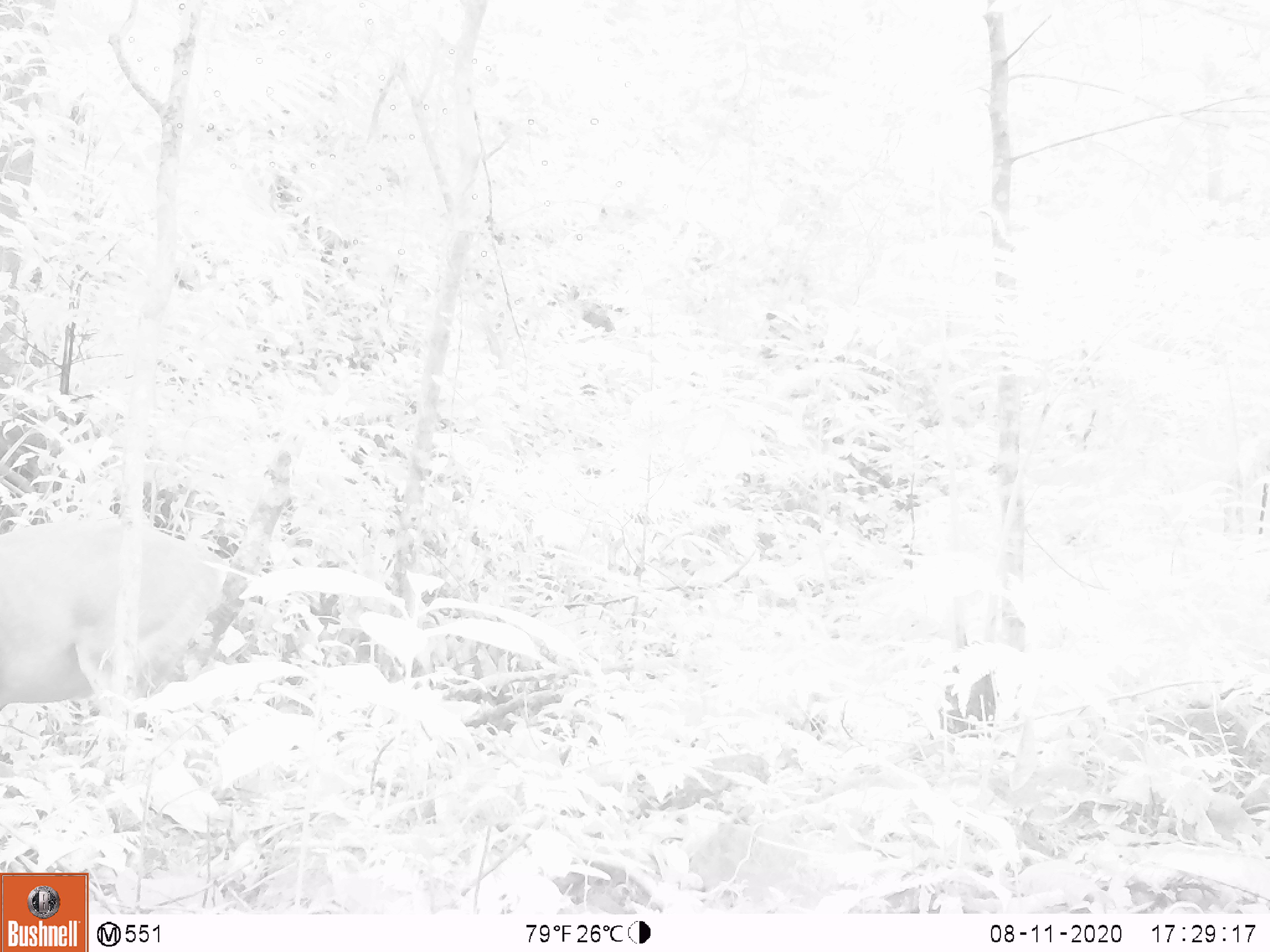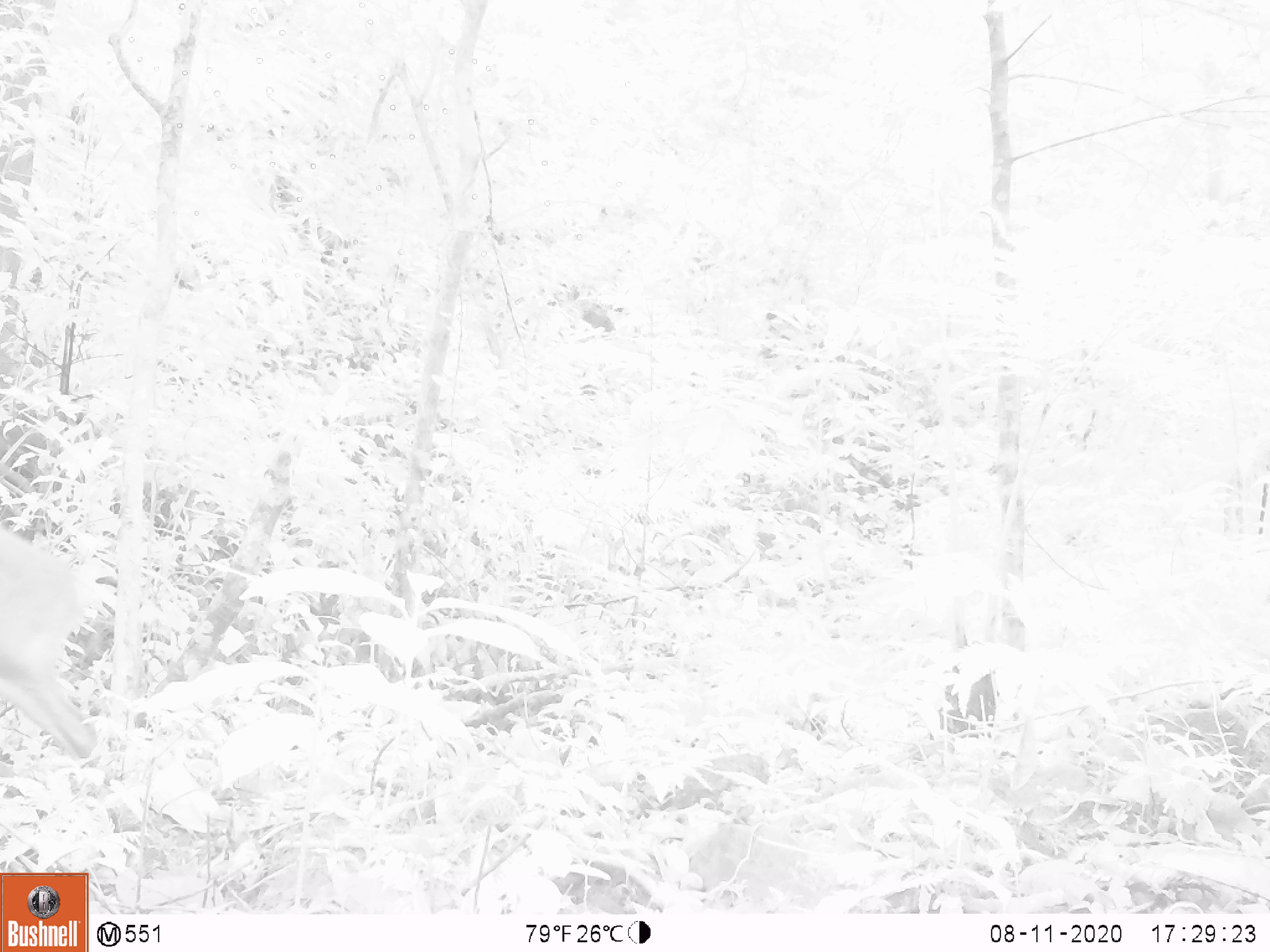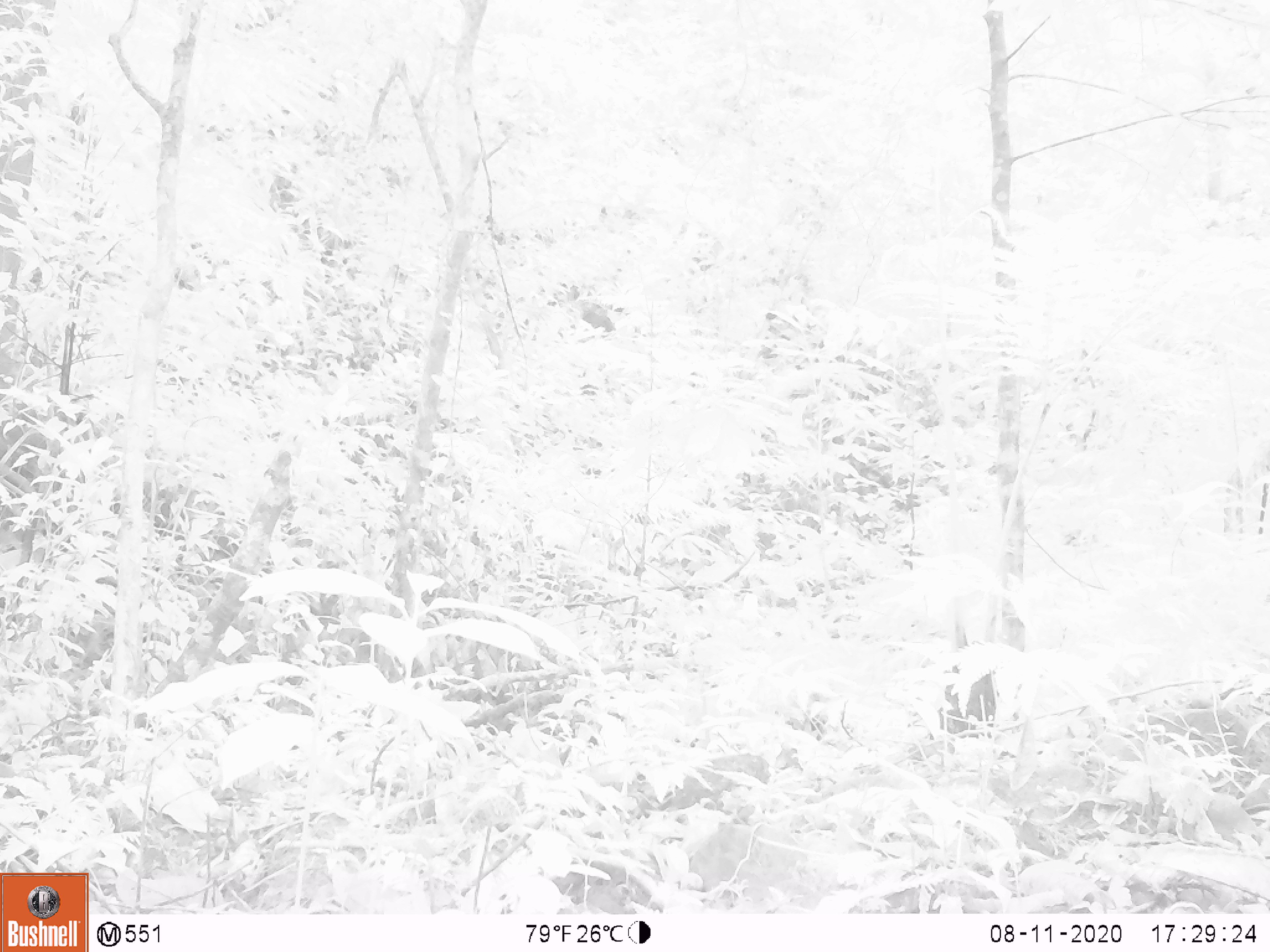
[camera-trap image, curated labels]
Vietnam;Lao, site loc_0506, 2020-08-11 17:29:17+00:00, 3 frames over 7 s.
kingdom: Animalia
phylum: Chordata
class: Mammalia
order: Artiodactyla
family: Cervidae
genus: Muntiacus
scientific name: Muntiacus vuquangensis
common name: large-antlered muntjac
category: large antlered muntjac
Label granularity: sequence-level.